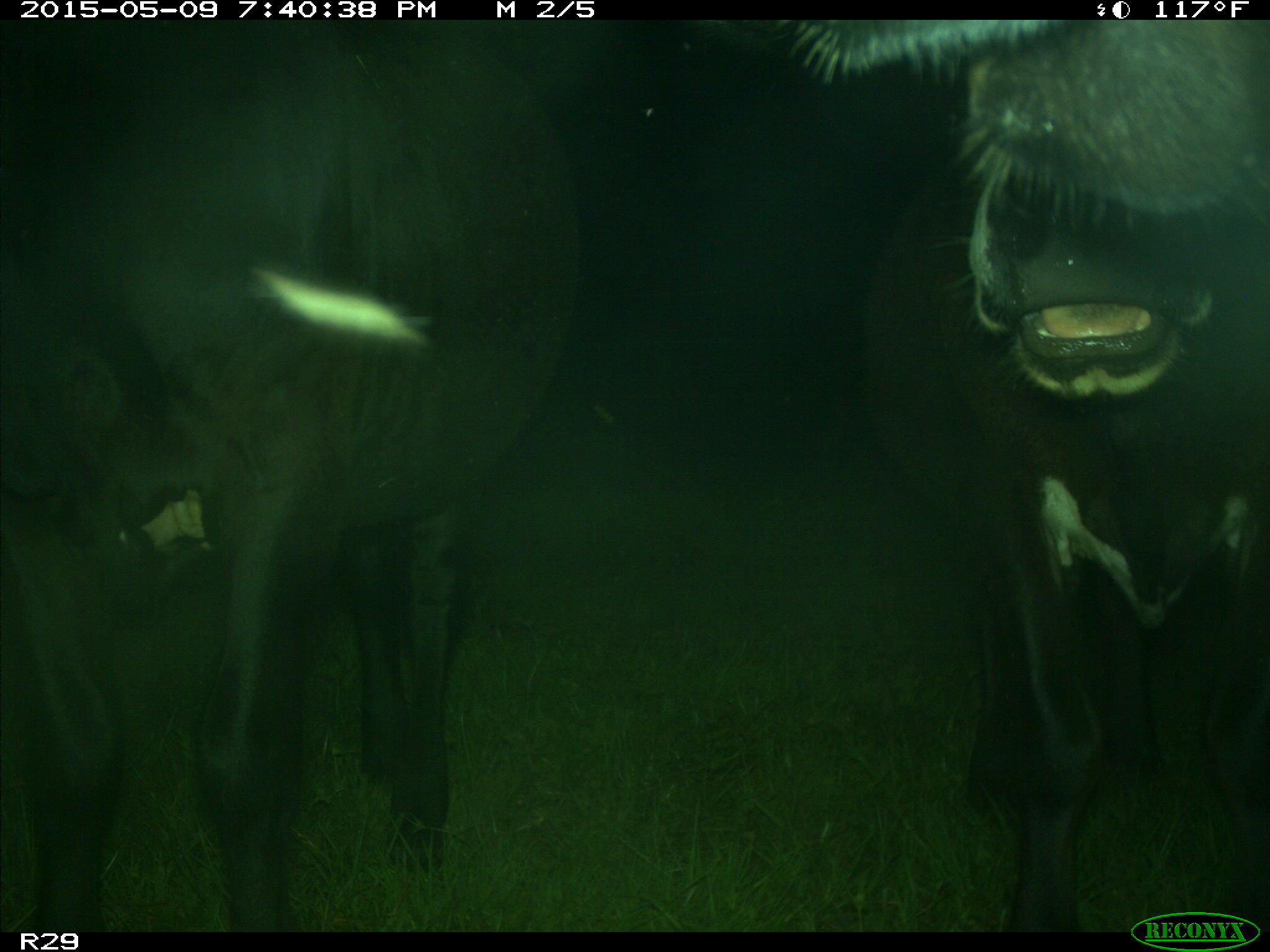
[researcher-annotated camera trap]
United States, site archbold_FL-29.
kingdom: Animalia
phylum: Chordata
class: Mammalia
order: Artiodactyla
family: Bovidae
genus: Bos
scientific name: Bos taurus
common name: domestic cow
Bos taurus (domestic cow).